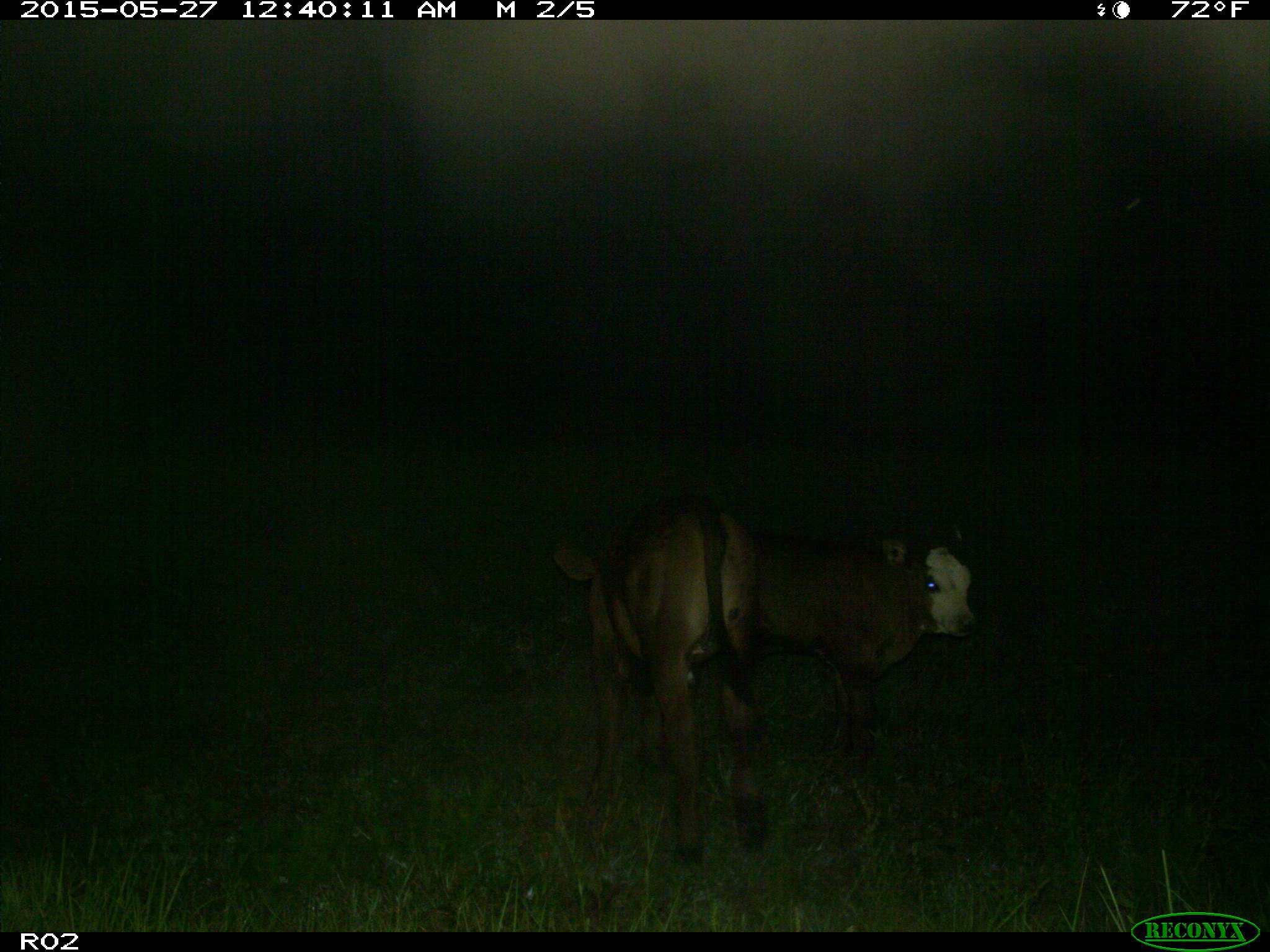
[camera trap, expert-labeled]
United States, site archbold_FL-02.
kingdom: Animalia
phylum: Chordata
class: Mammalia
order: Artiodactyla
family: Bovidae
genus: Bos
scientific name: Bos taurus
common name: domestic cow